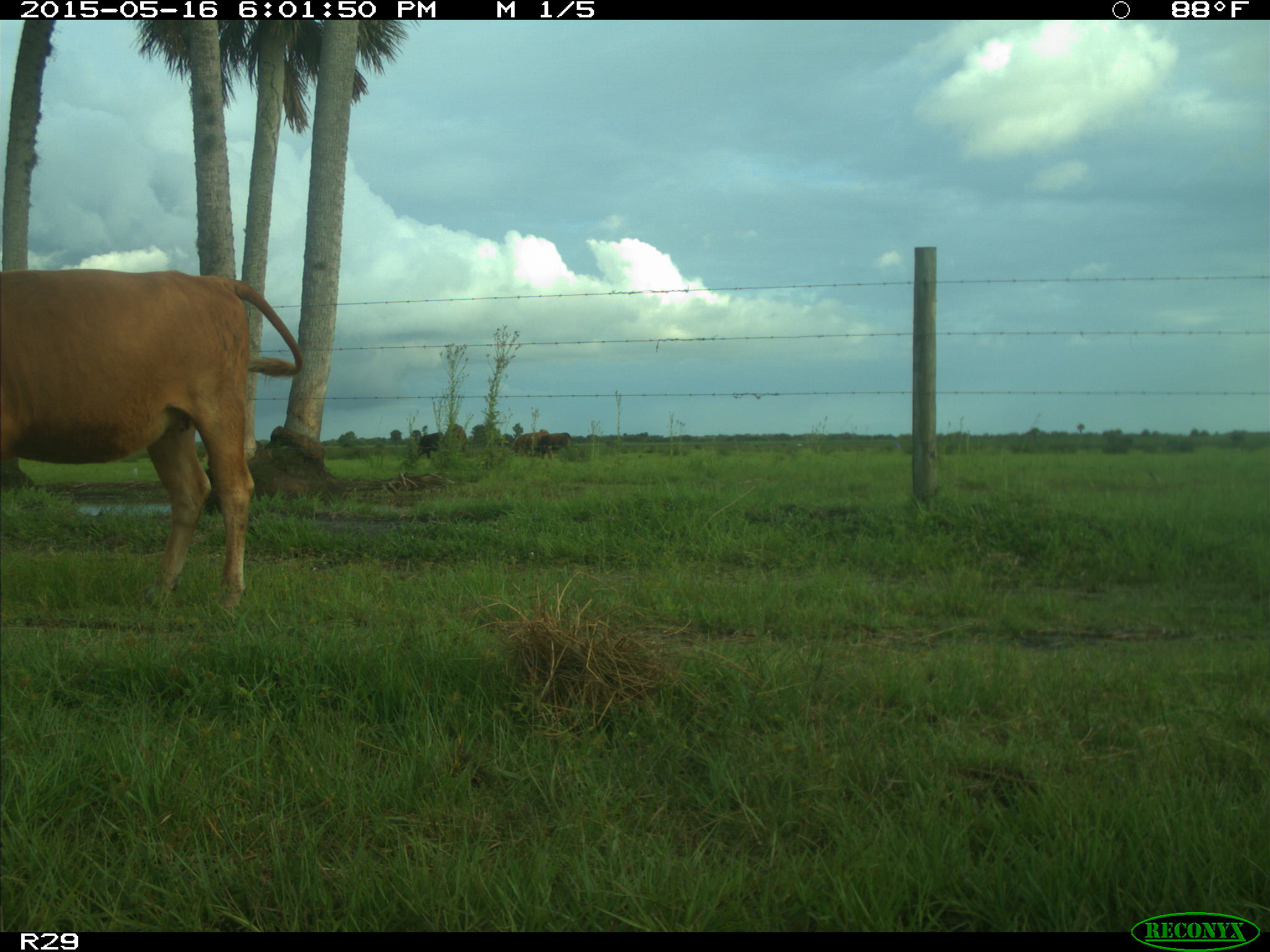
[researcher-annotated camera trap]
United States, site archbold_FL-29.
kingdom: Animalia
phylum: Chordata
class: Mammalia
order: Artiodactyla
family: Bovidae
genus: Bos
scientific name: Bos taurus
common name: domestic cow